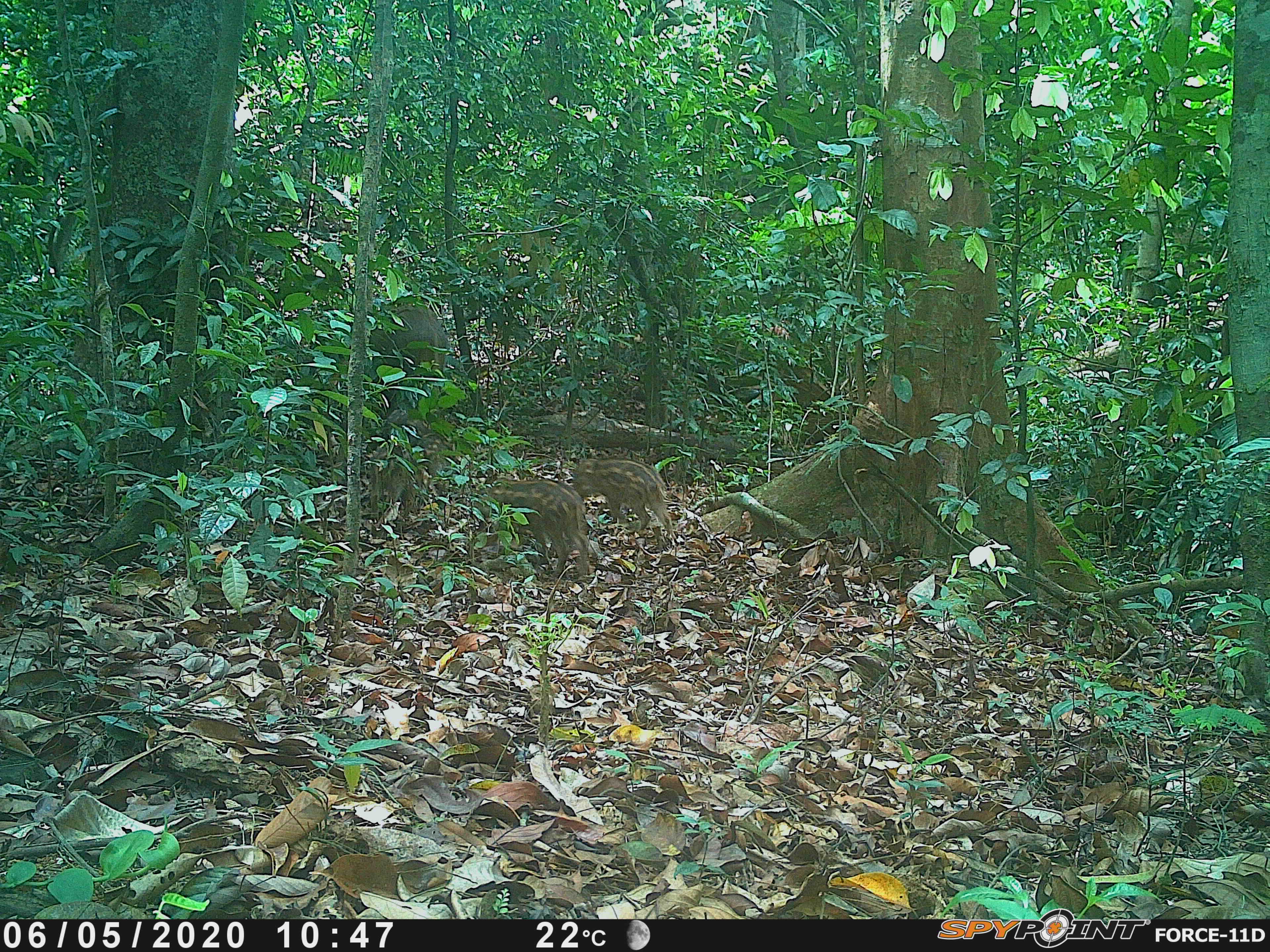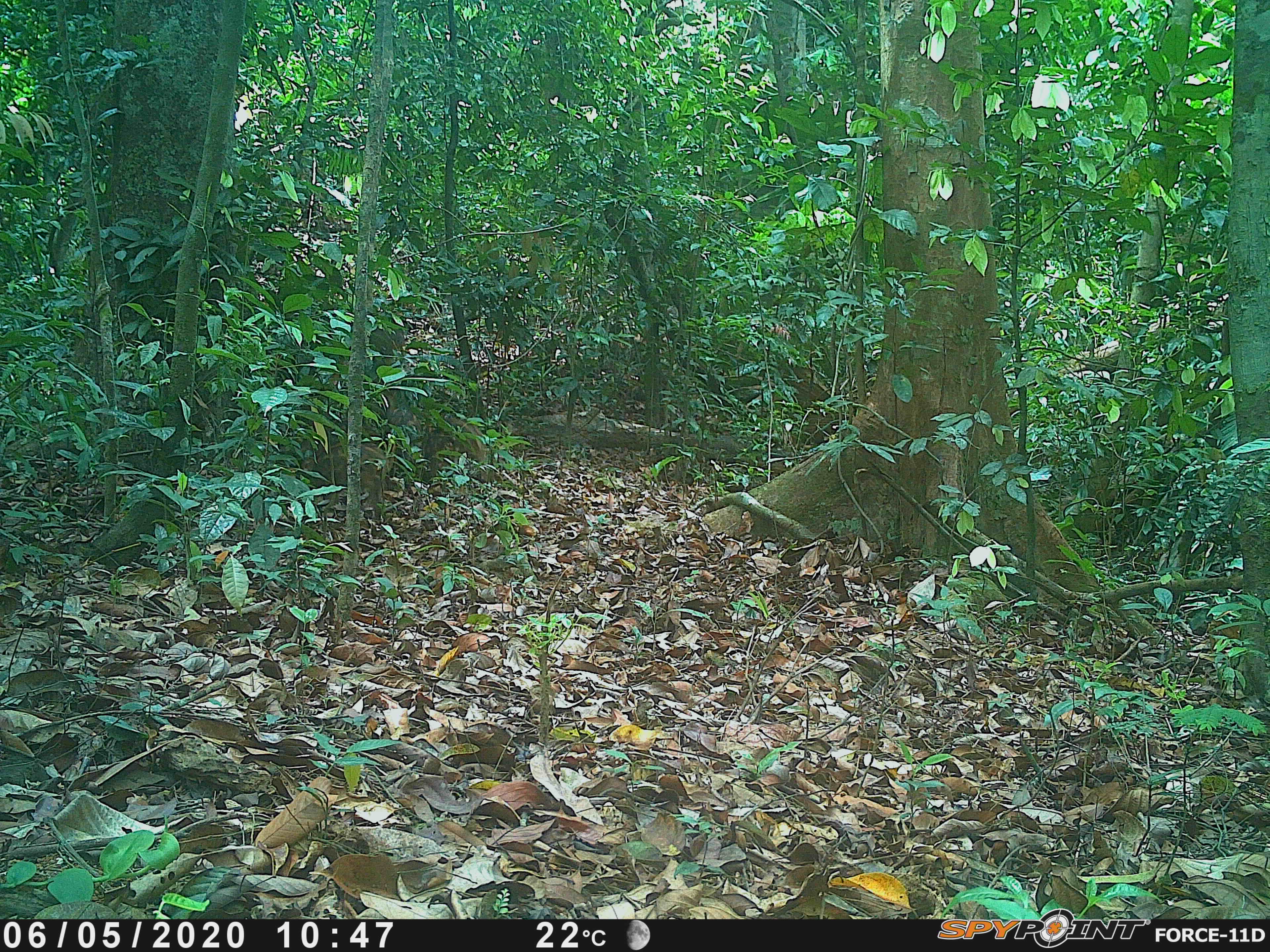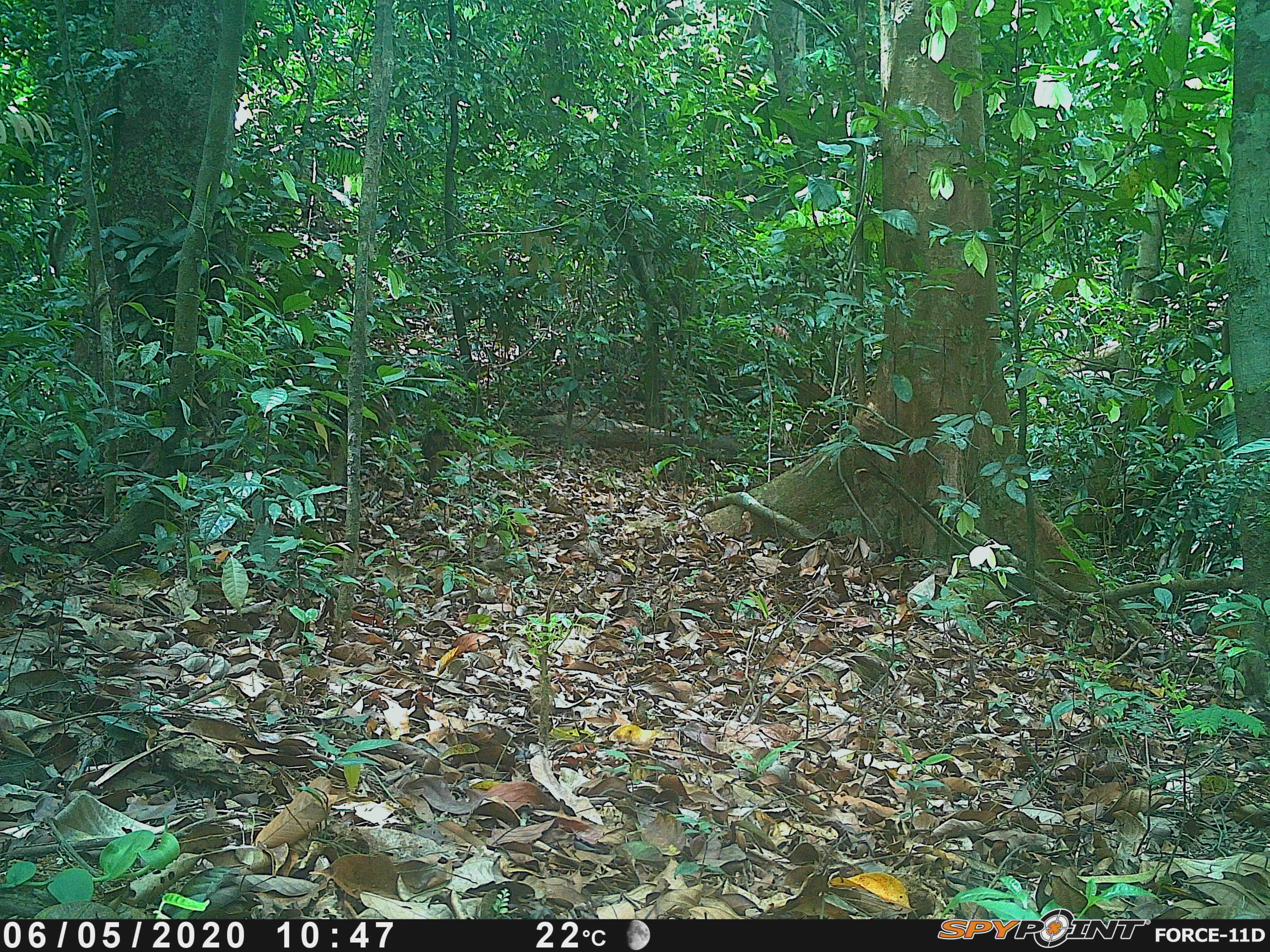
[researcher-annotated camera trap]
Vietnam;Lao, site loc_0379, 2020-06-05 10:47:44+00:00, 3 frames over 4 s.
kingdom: Animalia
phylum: Chordata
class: Mammalia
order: Artiodactyla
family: Suidae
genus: Sus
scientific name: Sus scrofa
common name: eurasian wild pig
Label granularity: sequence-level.